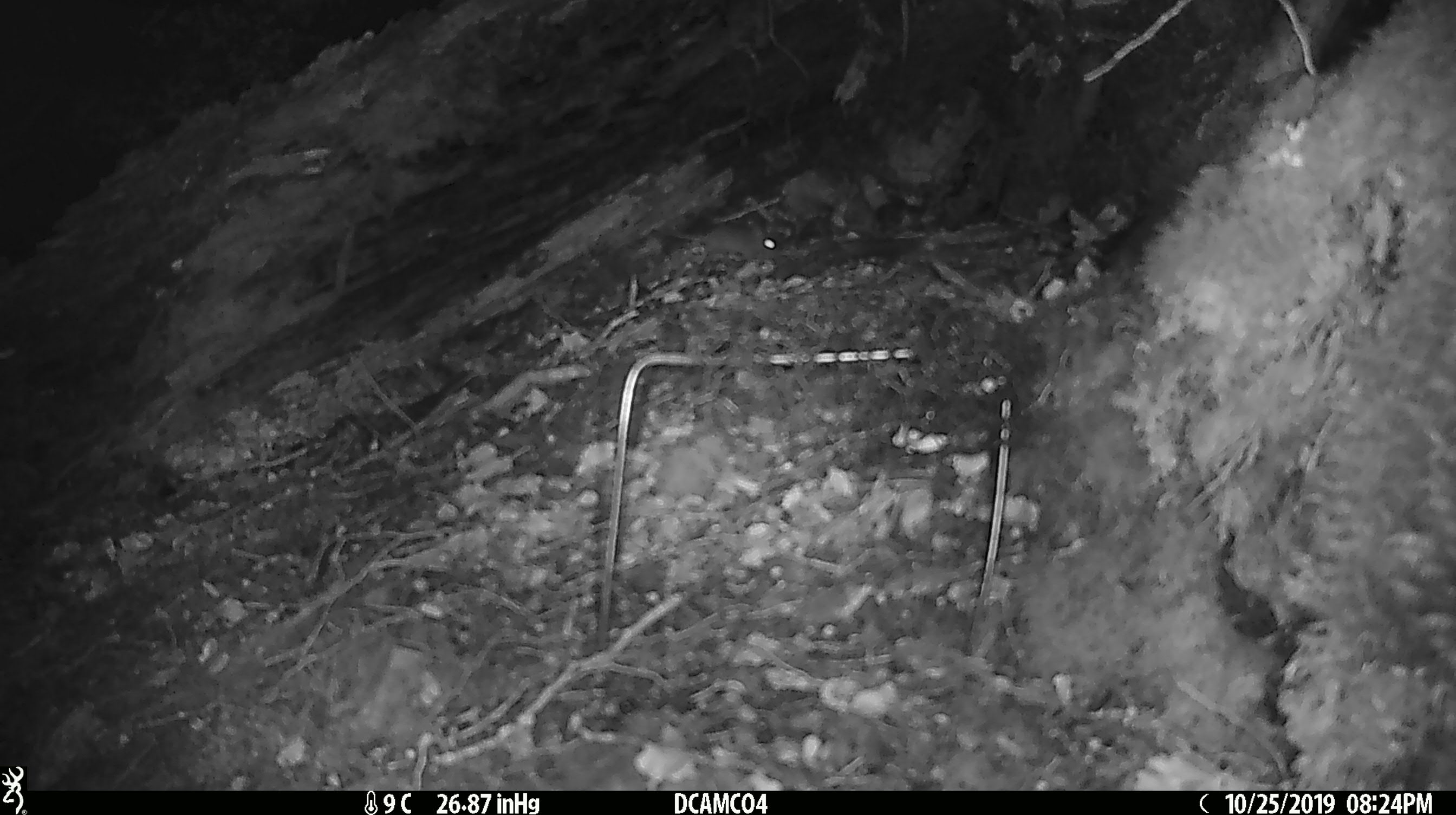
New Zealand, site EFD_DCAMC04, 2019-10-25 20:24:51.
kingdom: Animalia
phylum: Chordata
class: Mammalia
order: Rodentia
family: Muridae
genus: Mus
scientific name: Mus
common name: mouse